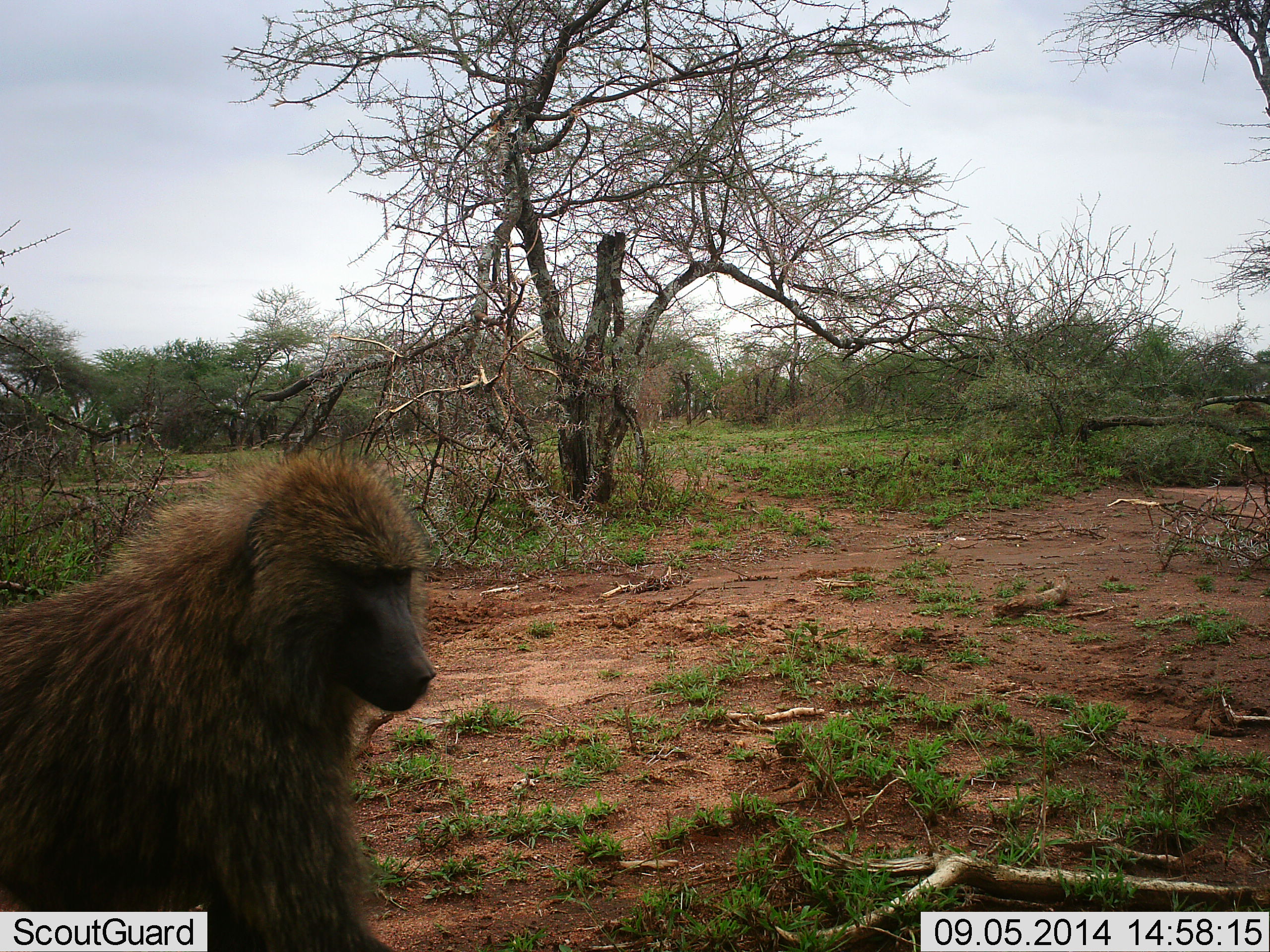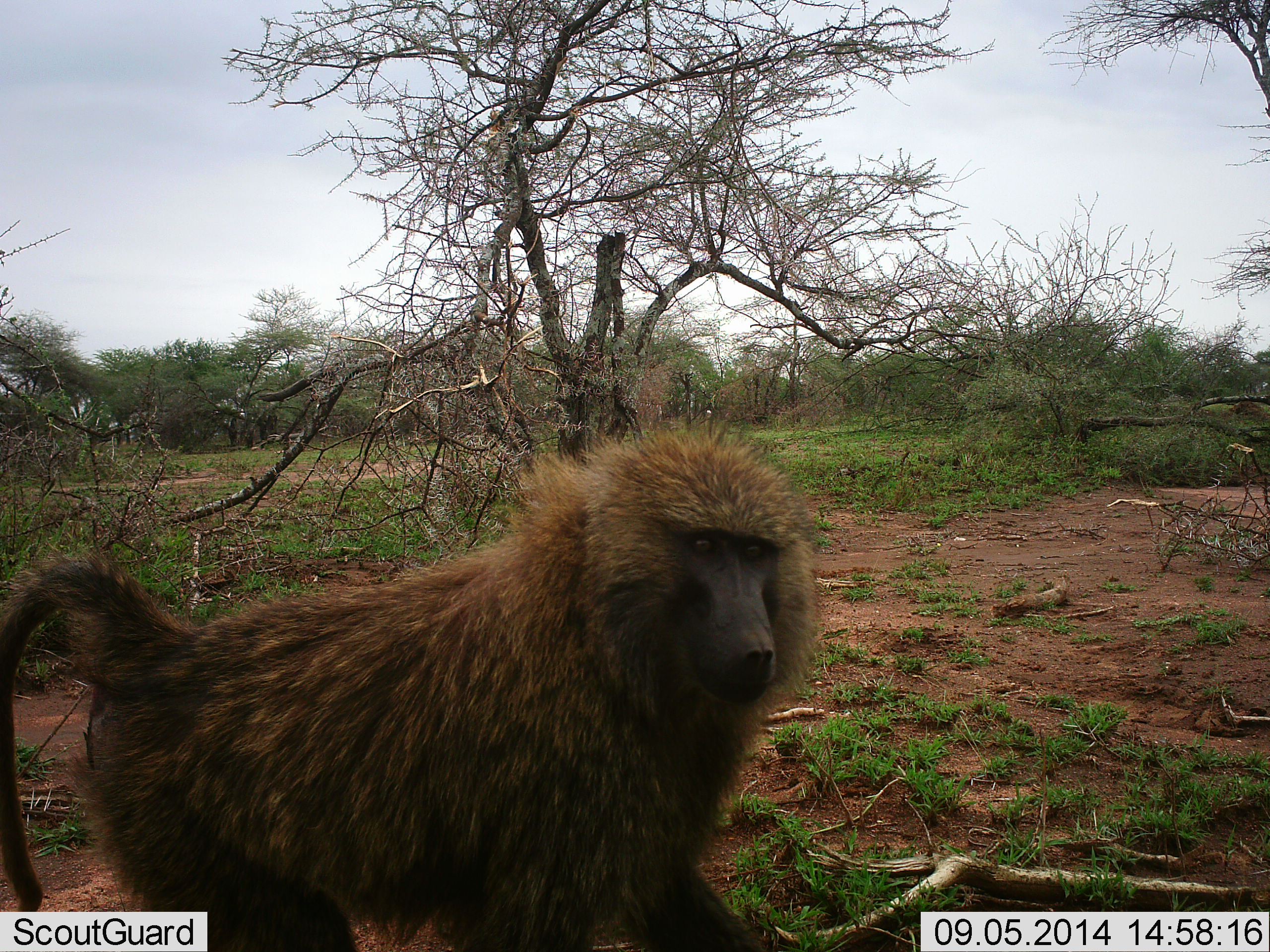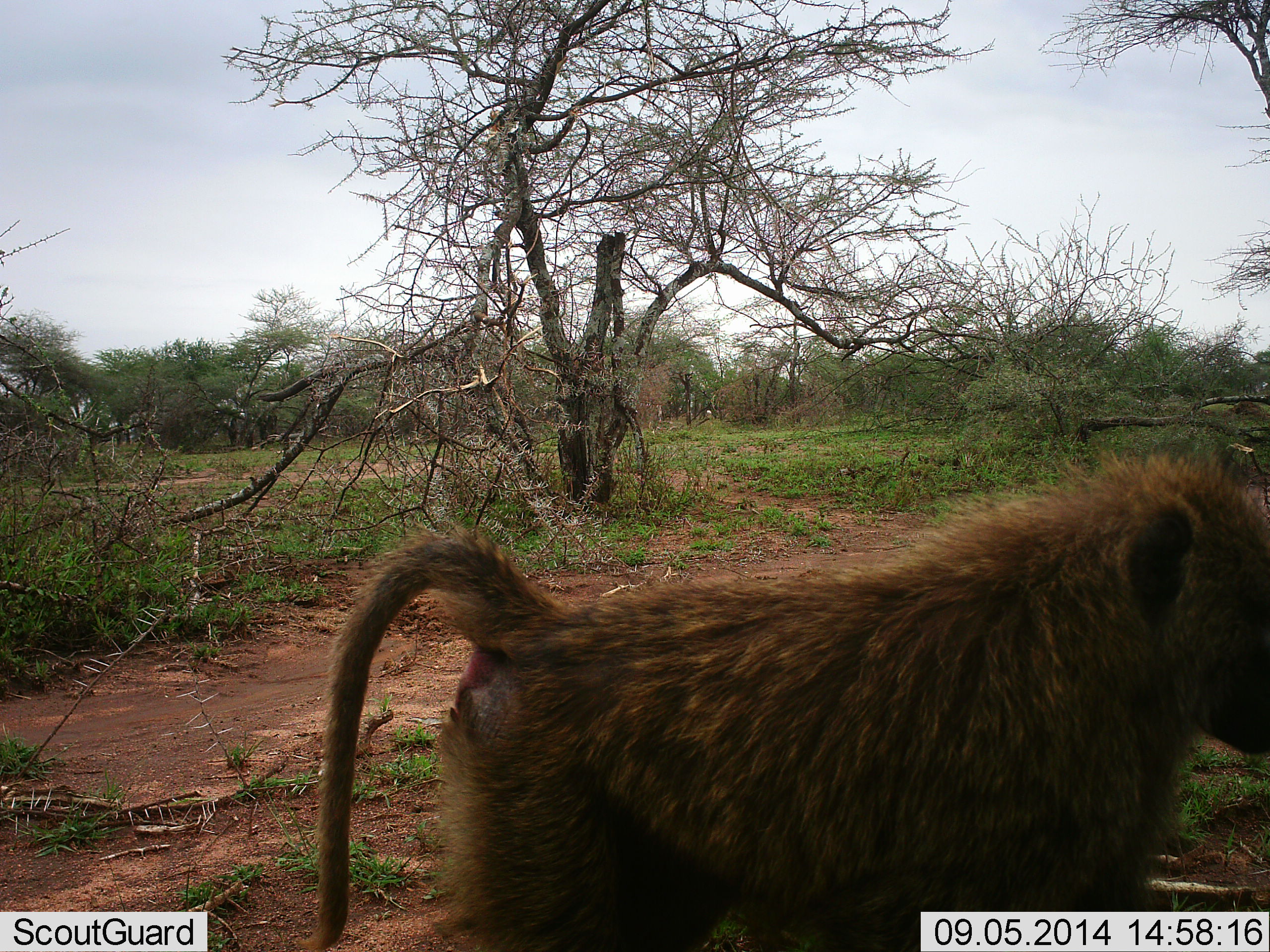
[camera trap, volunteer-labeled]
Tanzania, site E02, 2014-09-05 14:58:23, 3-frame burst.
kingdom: Animalia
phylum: Chordata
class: Mammalia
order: Primates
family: Cercopithecidae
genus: Papio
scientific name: Papio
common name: baboon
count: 1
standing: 20%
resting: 0%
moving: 80%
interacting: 0%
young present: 0%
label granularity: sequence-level